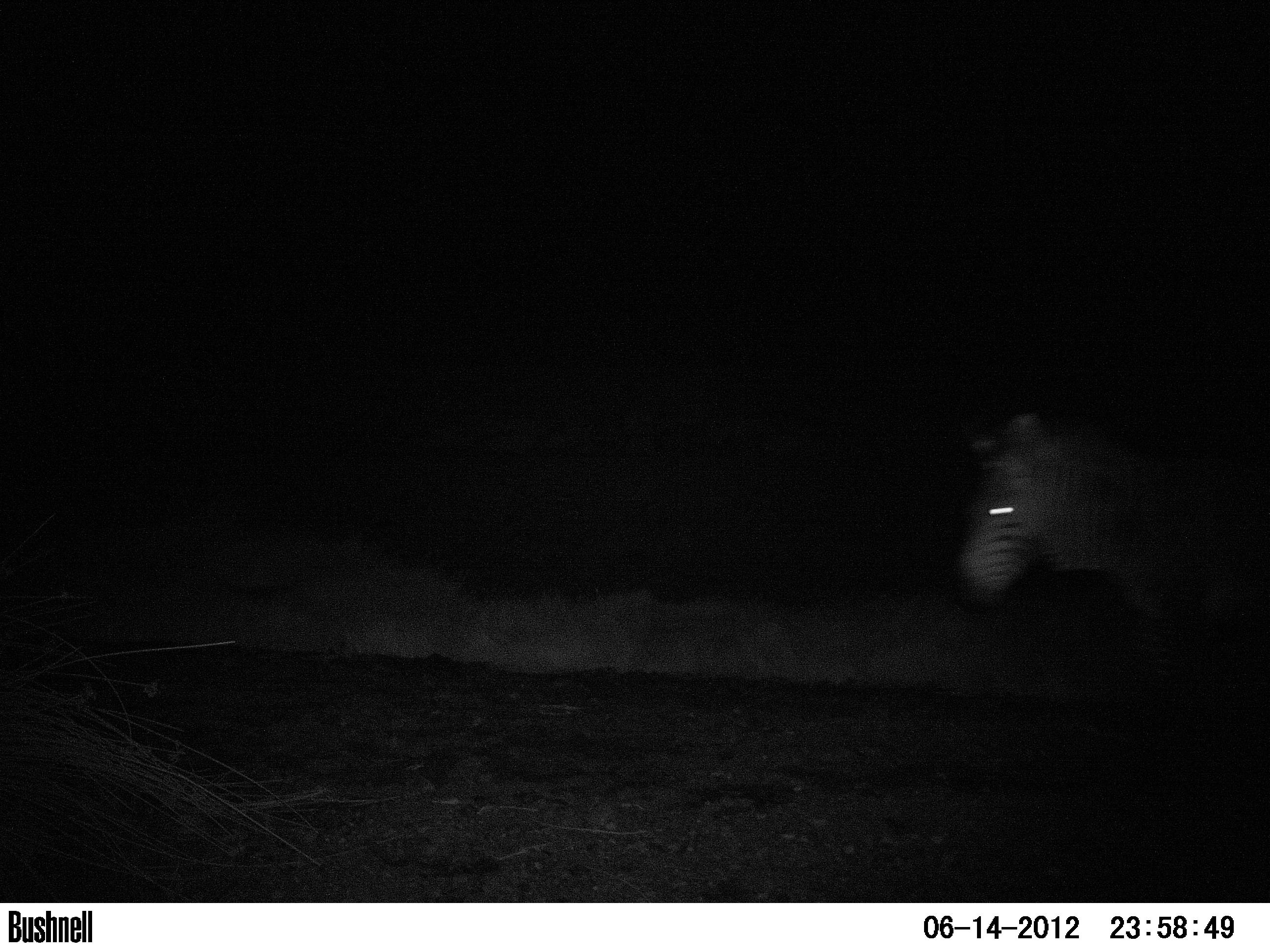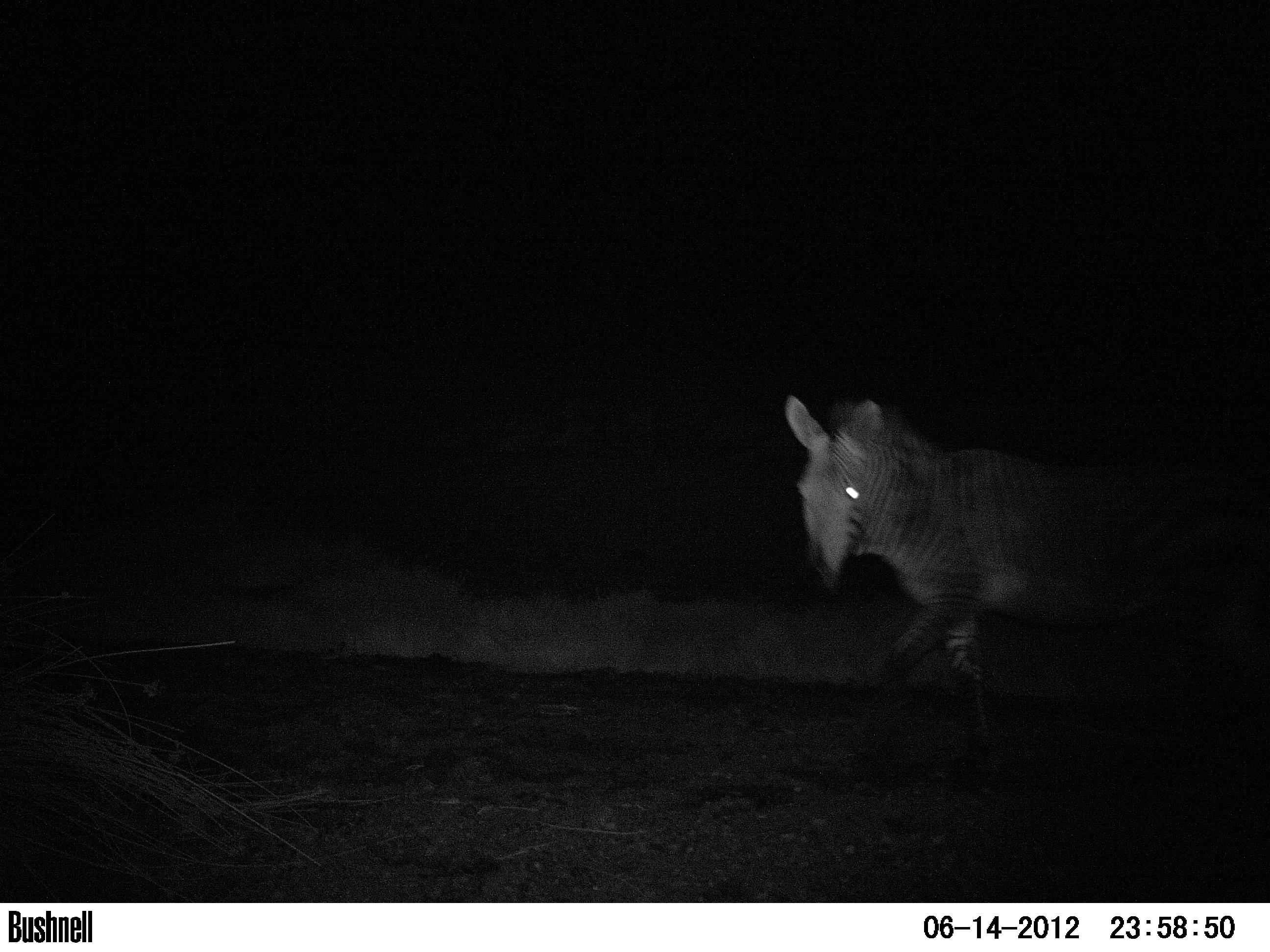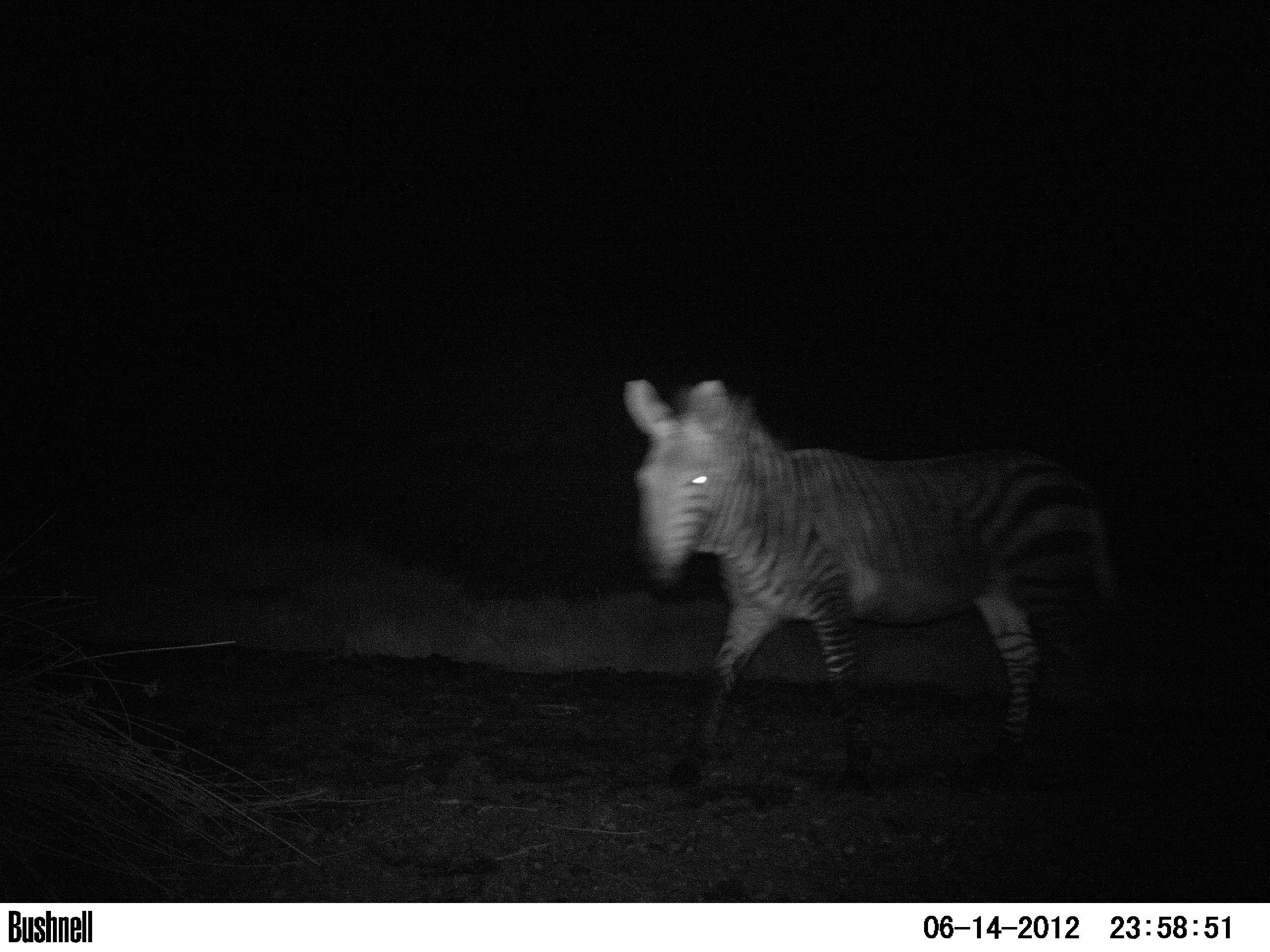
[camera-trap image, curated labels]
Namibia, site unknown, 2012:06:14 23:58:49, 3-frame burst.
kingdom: Animalia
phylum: Chordata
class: Mammalia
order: Perissodactyla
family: Equidae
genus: Equus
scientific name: Equus zebra hartmannae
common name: hartmann's mountain zebra